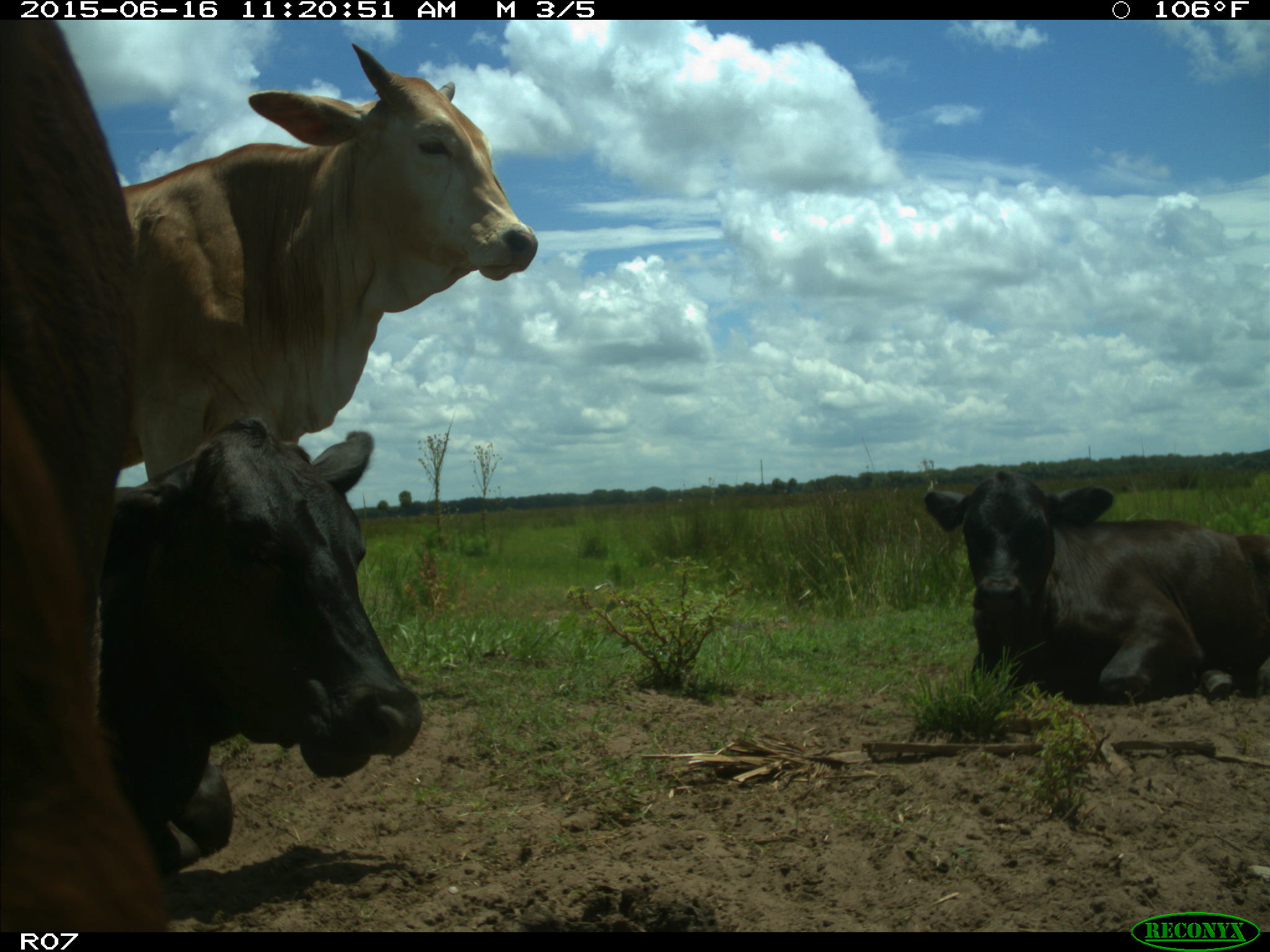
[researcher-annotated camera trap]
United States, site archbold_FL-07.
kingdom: Animalia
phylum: Chordata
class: Mammalia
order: Artiodactyla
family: Bovidae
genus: Bos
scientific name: Bos taurus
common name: domestic cow